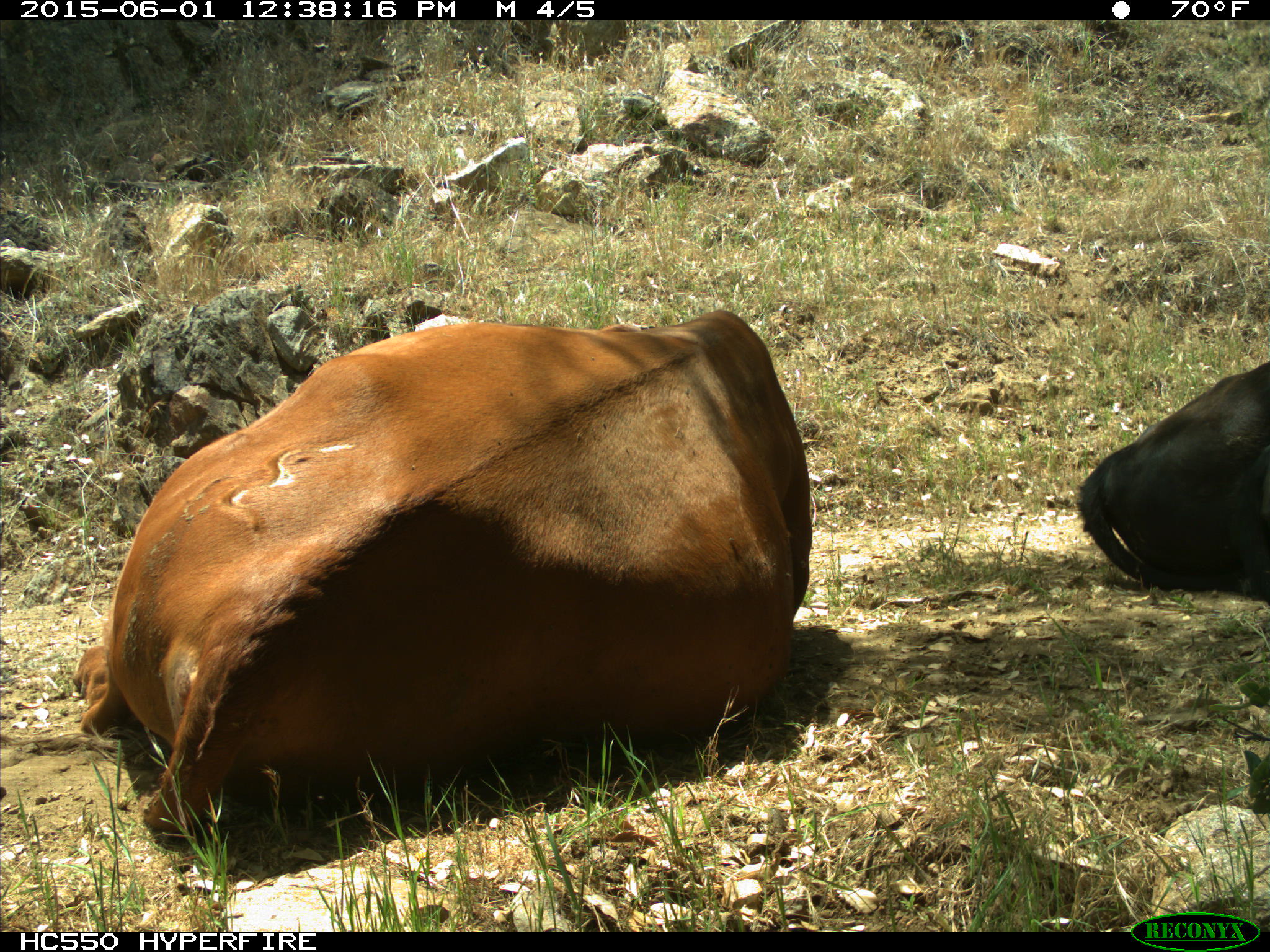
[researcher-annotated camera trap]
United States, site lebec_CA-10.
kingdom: Animalia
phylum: Chordata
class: Mammalia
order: Artiodactyla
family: Bovidae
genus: Bos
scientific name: Bos taurus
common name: domestic cow